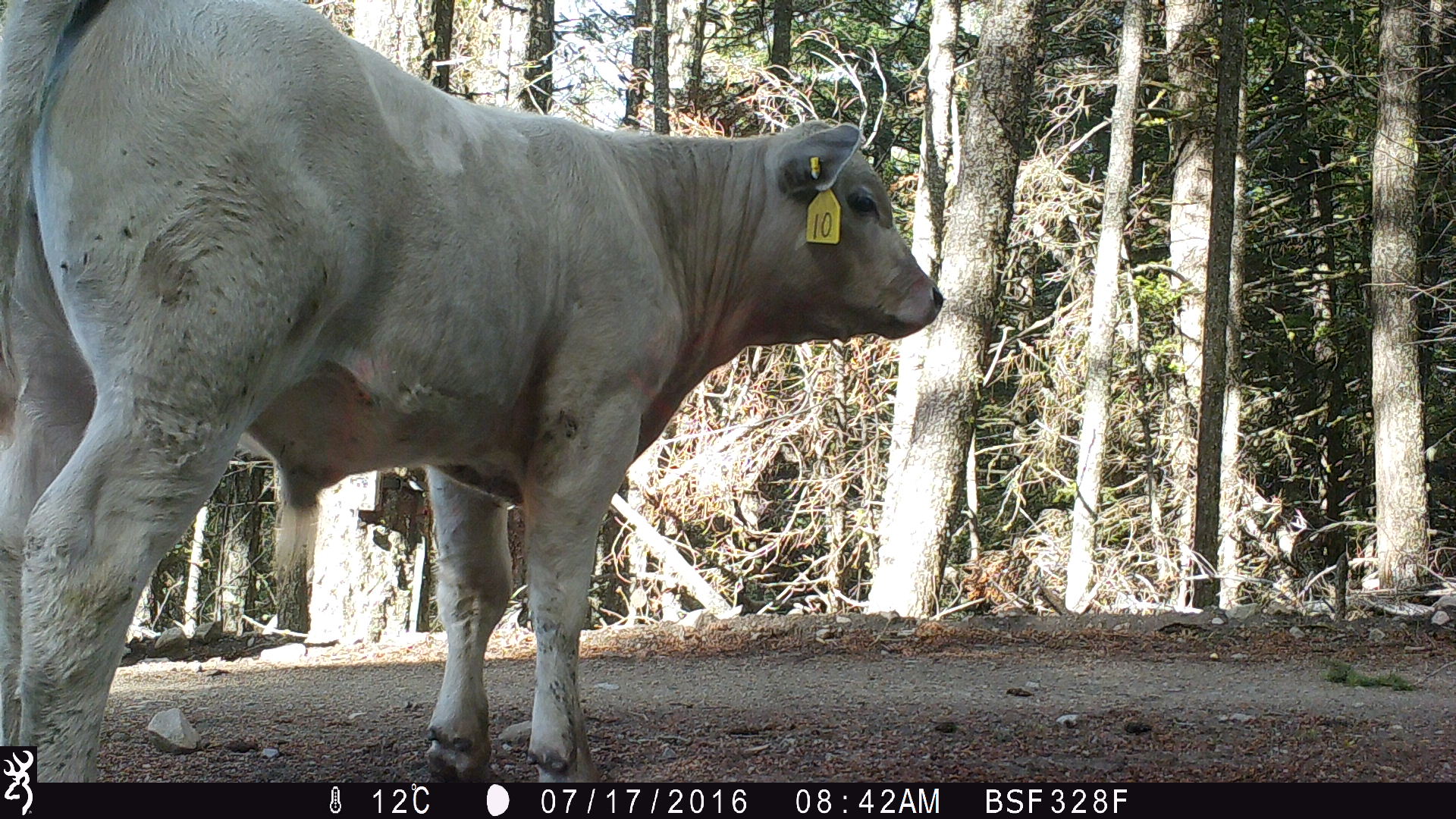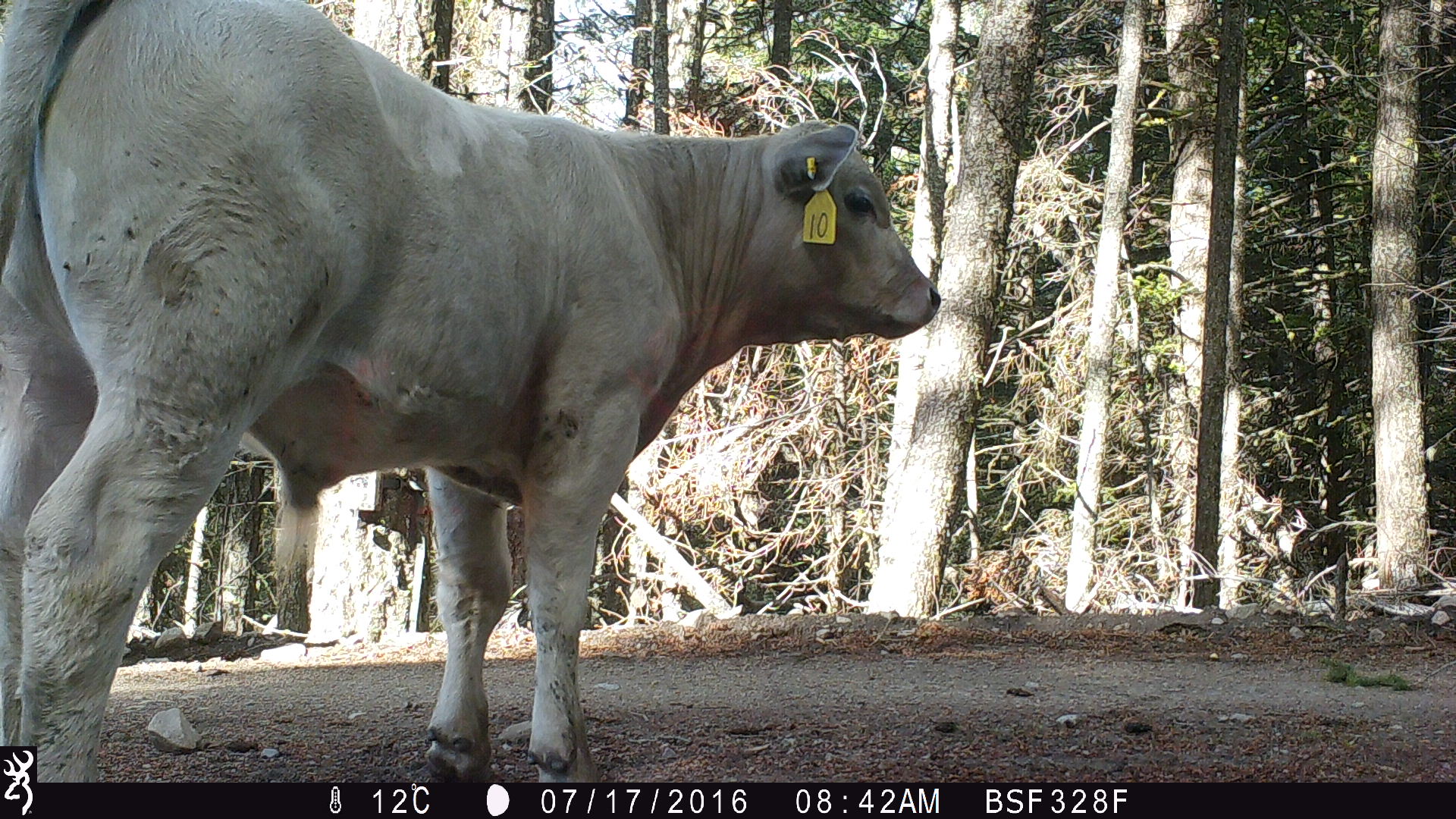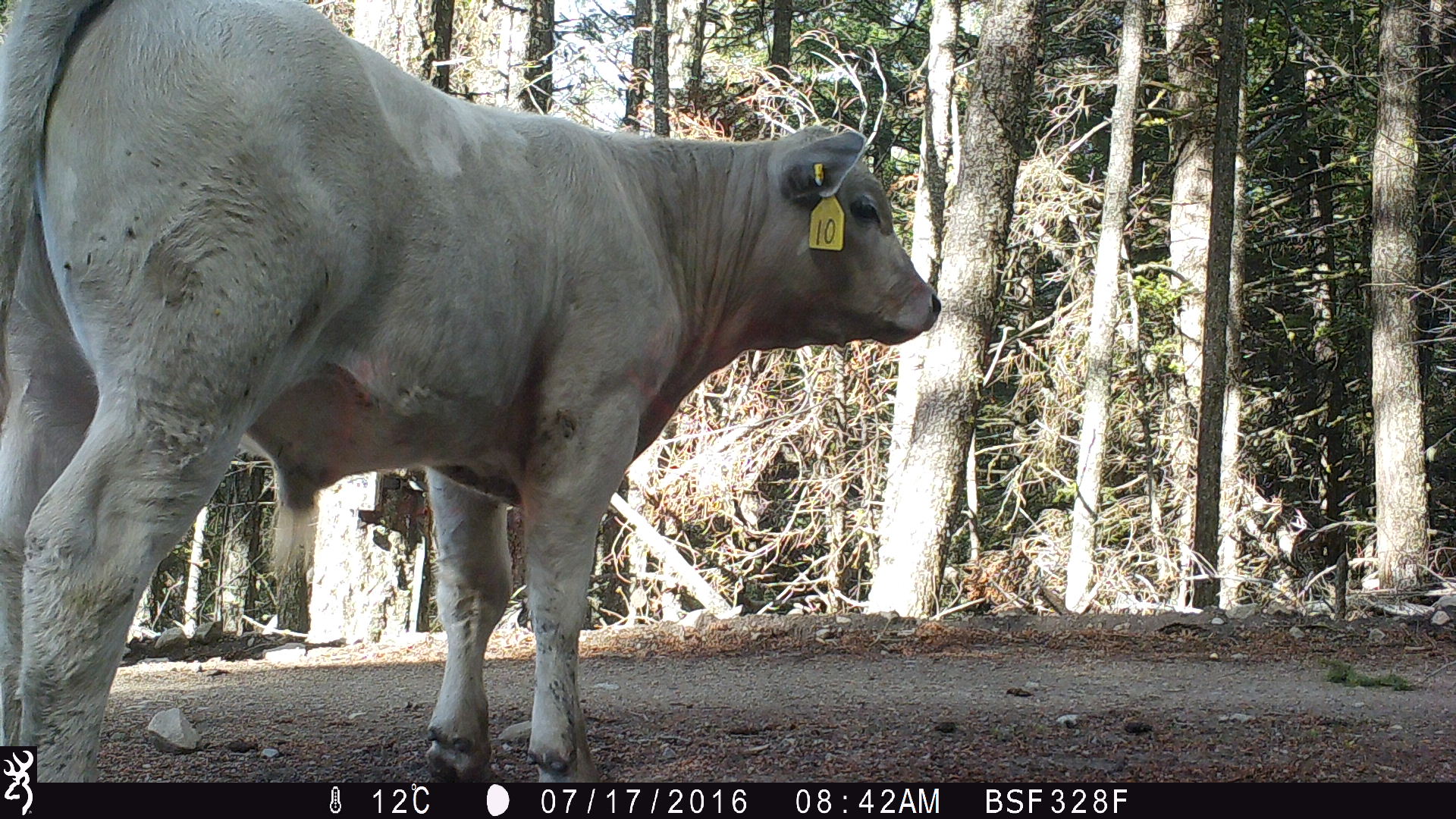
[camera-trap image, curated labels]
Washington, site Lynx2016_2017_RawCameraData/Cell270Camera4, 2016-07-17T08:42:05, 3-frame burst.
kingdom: Animalia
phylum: Chordata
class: Mammalia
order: Artiodactyla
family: Bovidae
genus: Bos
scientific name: Bos taurus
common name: domestic cattle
Domestic cattle (Bos taurus). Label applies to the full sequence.